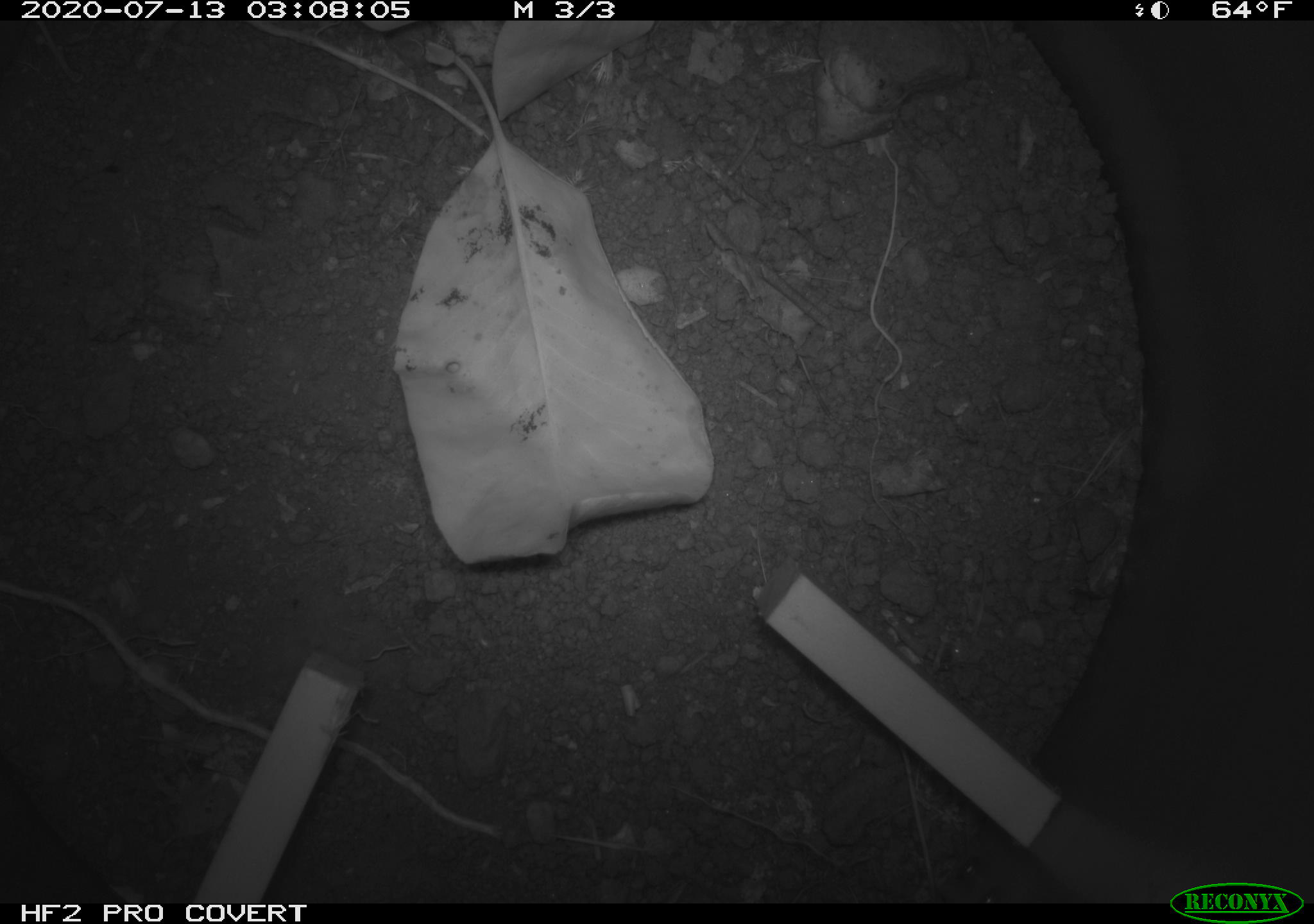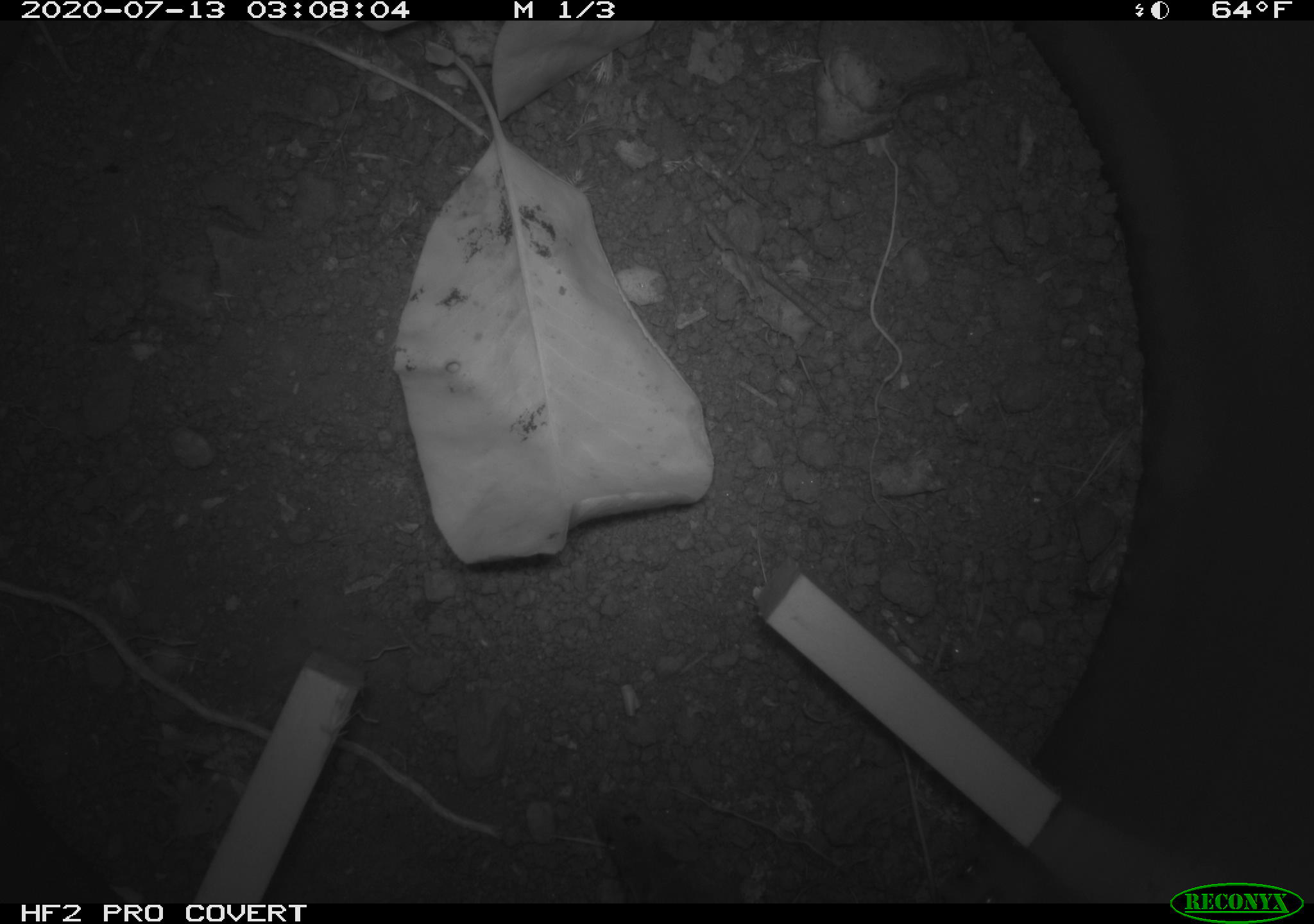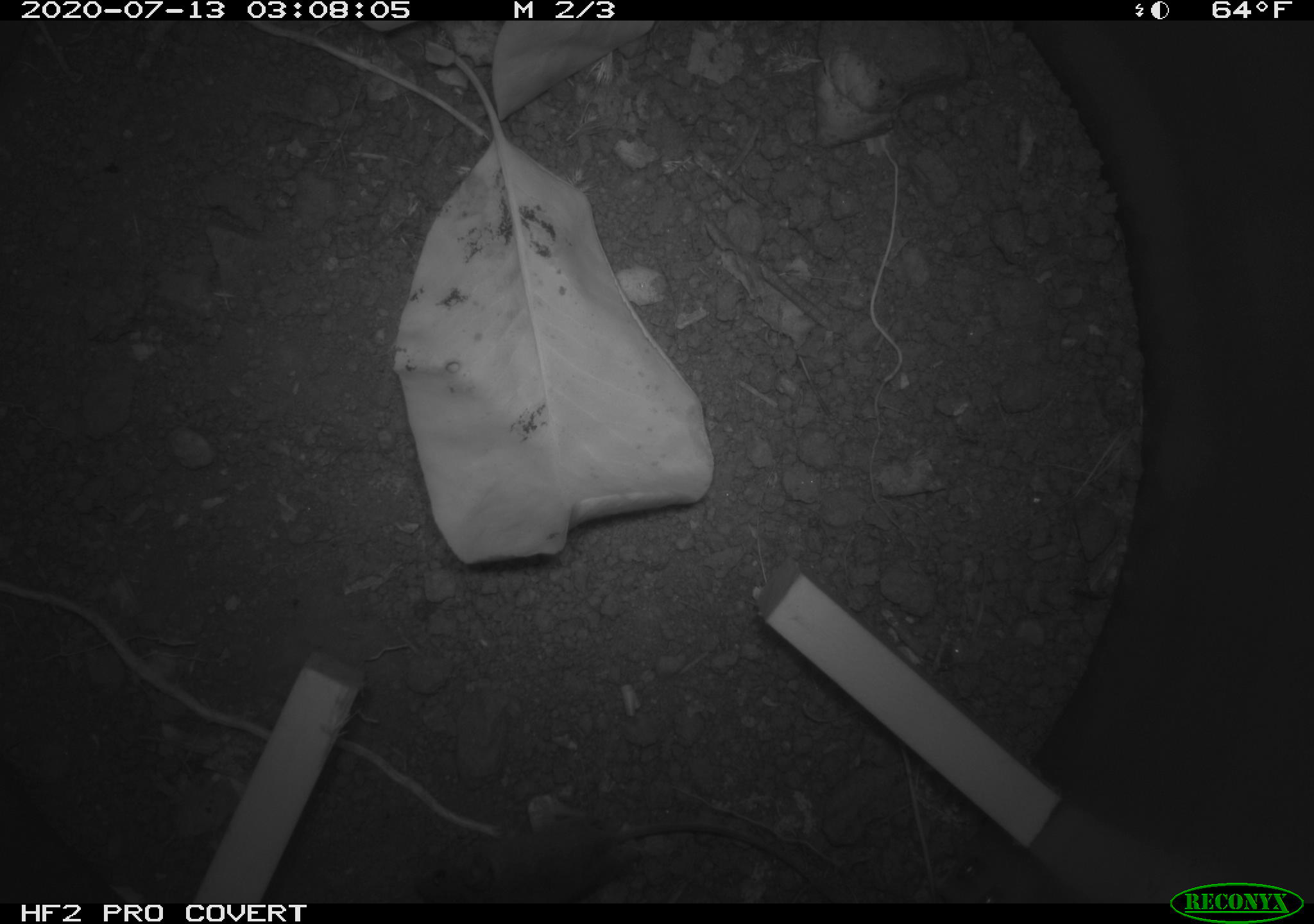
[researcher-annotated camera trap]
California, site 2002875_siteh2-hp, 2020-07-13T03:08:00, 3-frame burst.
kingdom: Animalia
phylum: Chordata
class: Mammalia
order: Rodentia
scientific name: Rodentia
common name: rodent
Rodent (Rodentia).